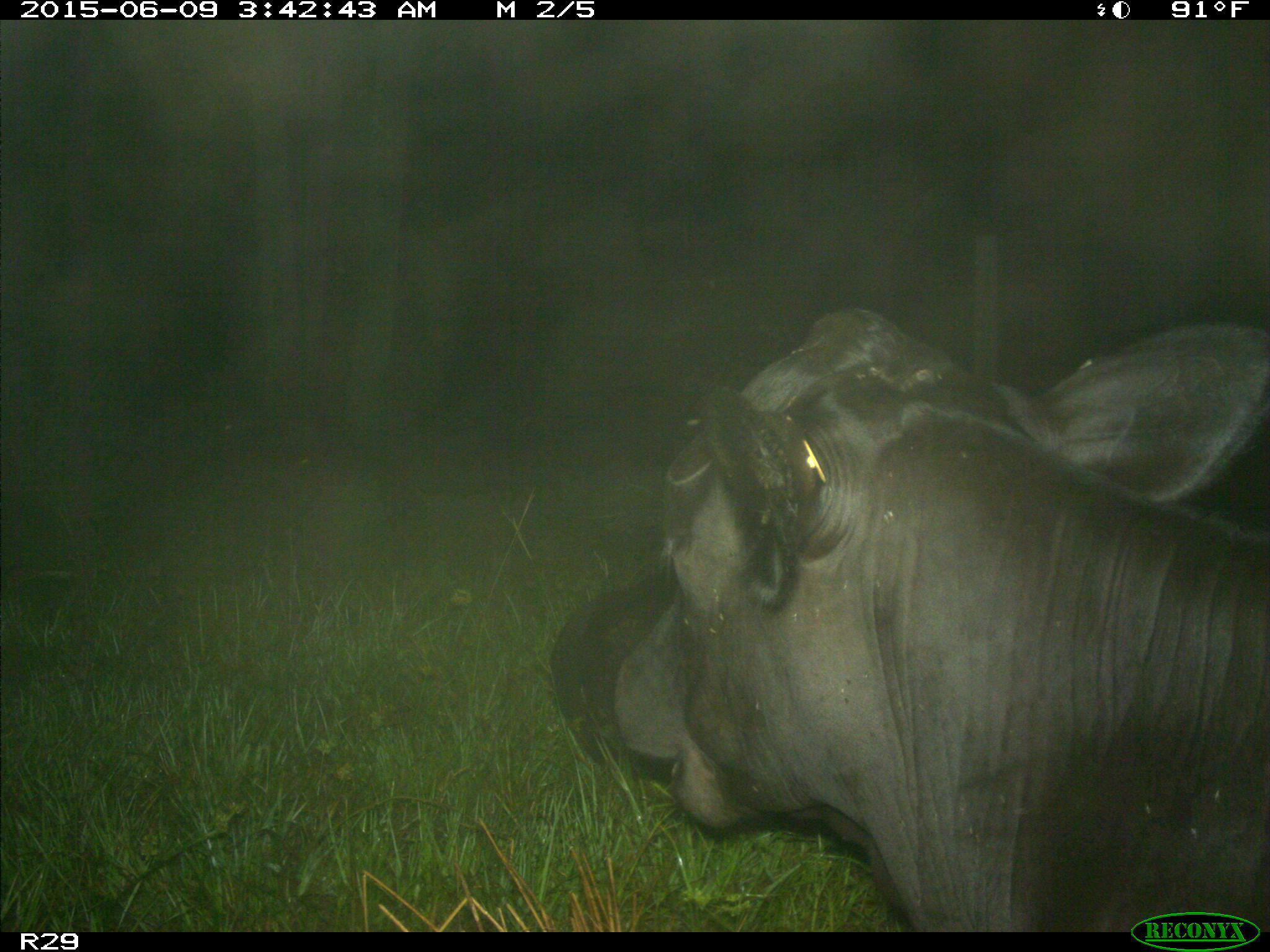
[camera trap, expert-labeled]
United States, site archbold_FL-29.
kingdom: Animalia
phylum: Chordata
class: Mammalia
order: Artiodactyla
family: Bovidae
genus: Bos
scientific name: Bos taurus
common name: domestic cow